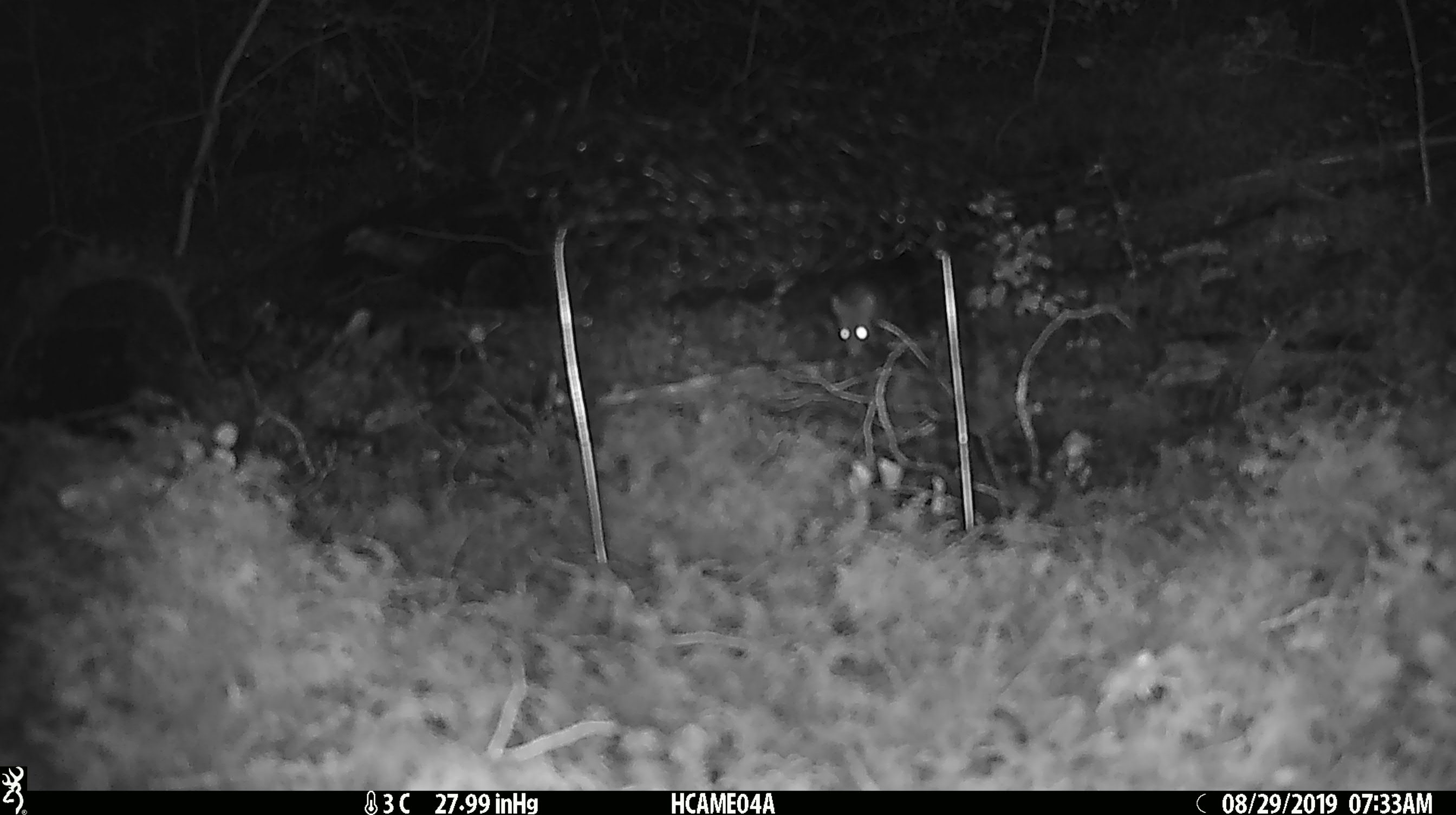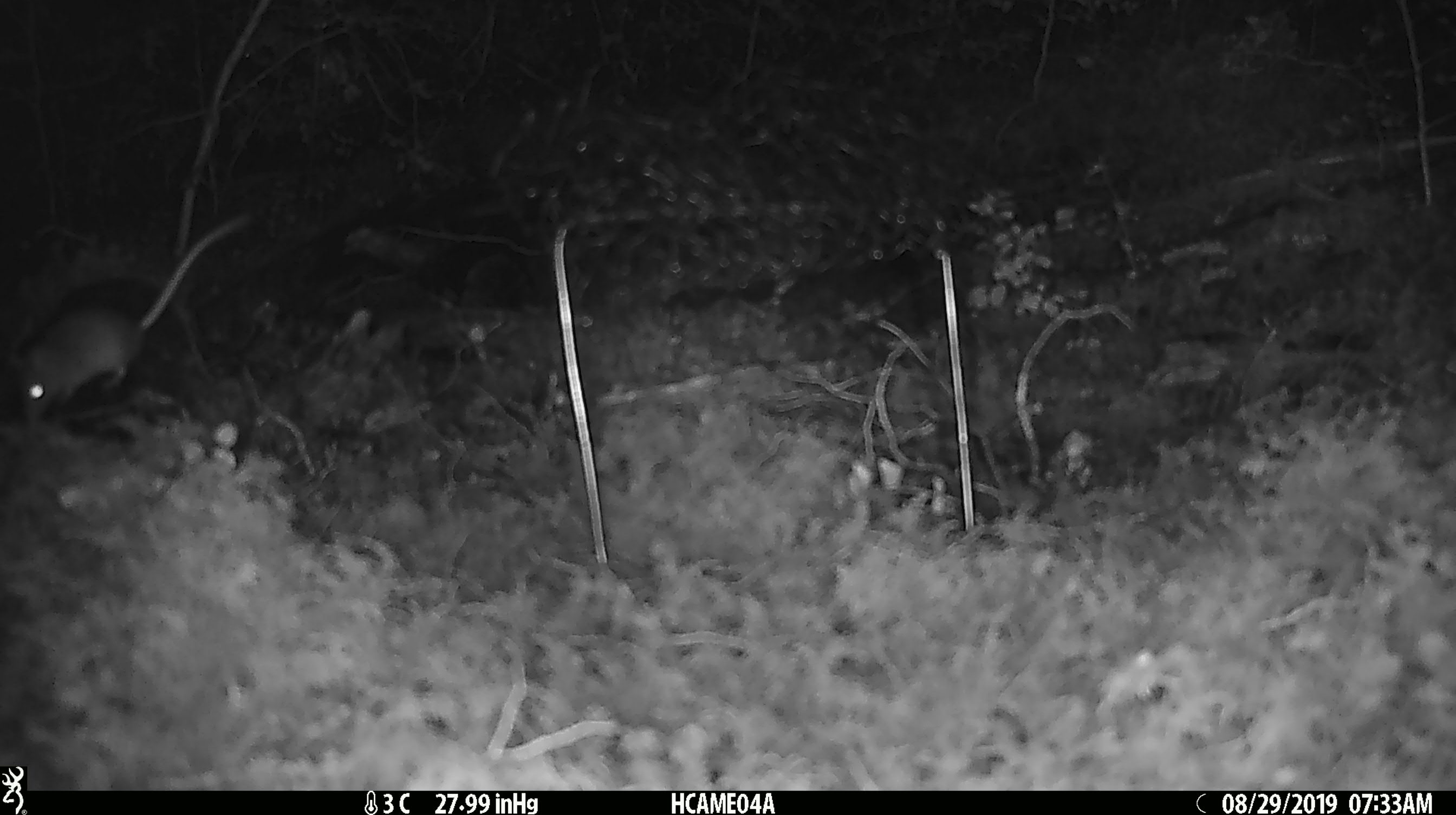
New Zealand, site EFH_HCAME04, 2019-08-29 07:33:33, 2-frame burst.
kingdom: Animalia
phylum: Chordata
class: Mammalia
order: Rodentia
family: Muridae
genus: Mus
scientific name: Mus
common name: mouse